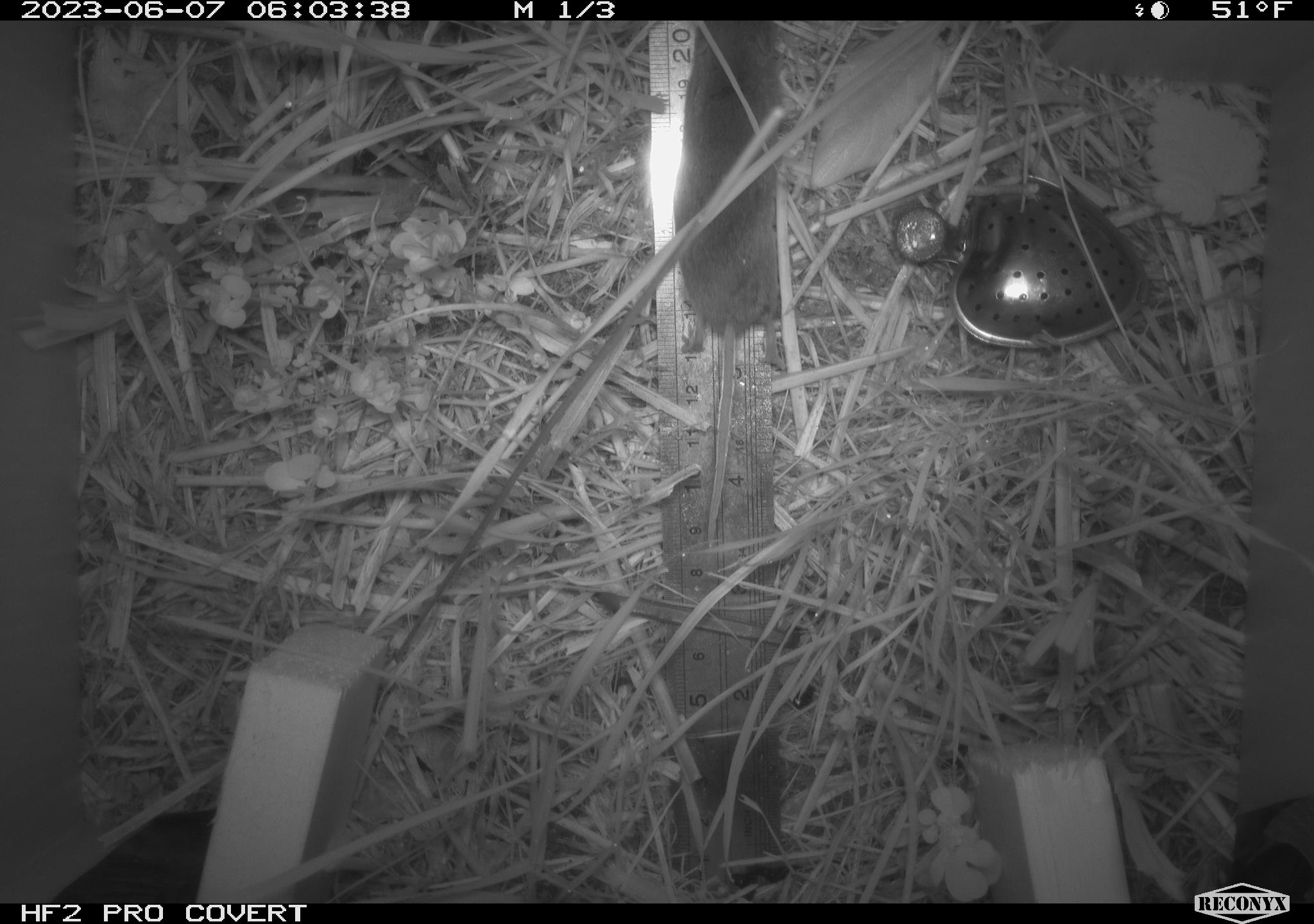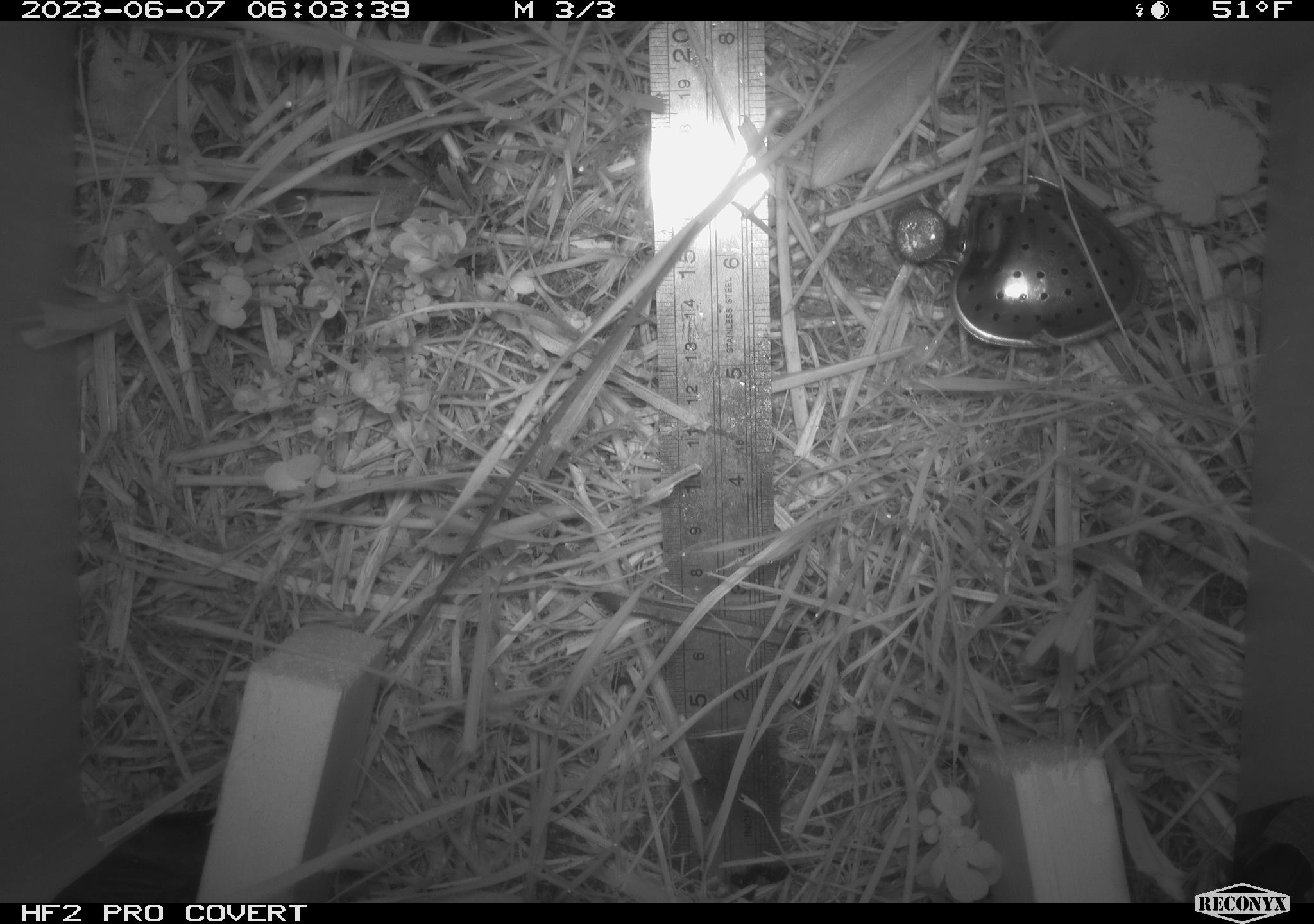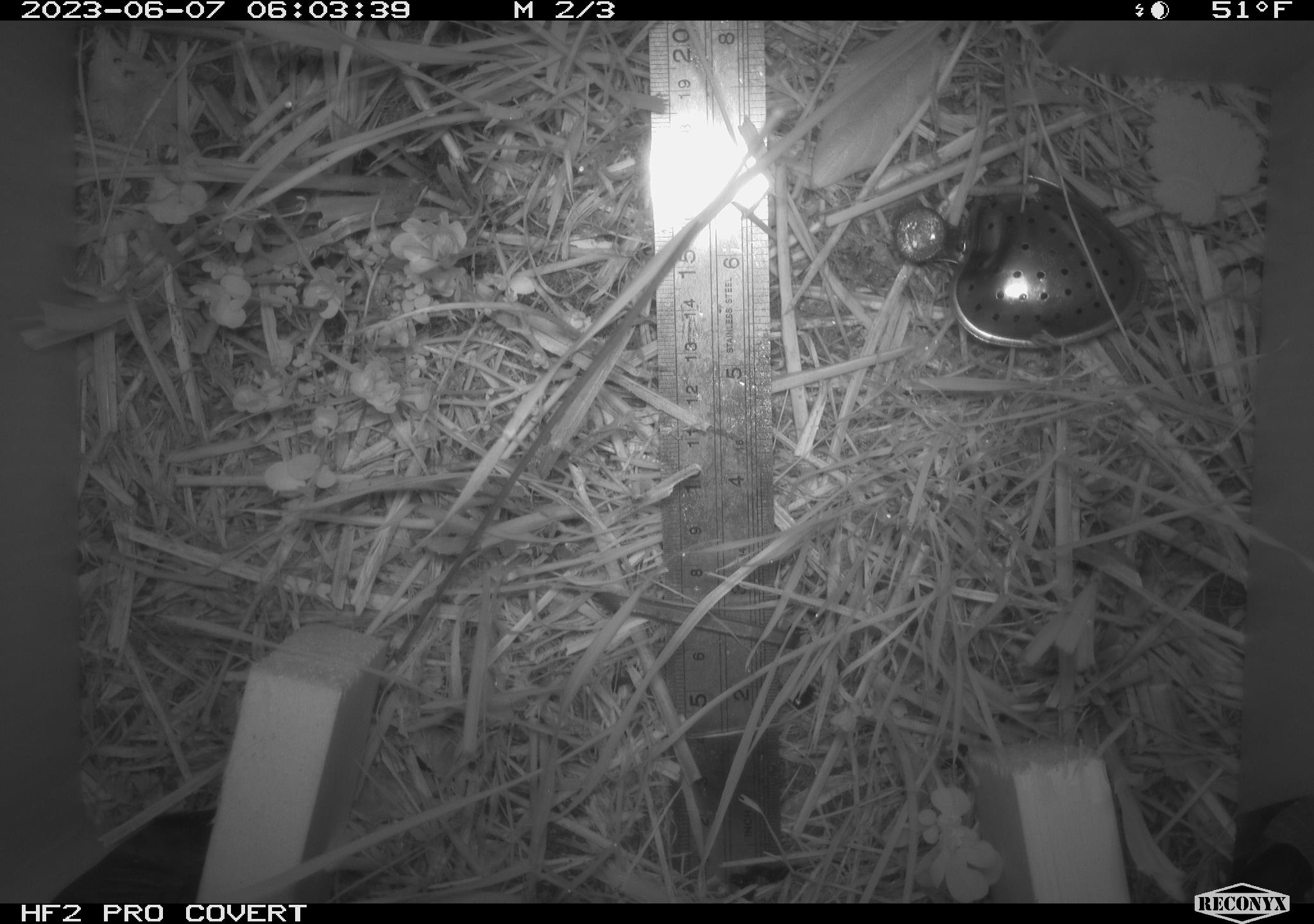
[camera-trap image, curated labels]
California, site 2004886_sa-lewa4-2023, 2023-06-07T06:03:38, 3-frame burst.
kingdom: Animalia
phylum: Chordata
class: Mammalia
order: Rodentia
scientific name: Rodentia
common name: rodent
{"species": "rodent (Rodentia)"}